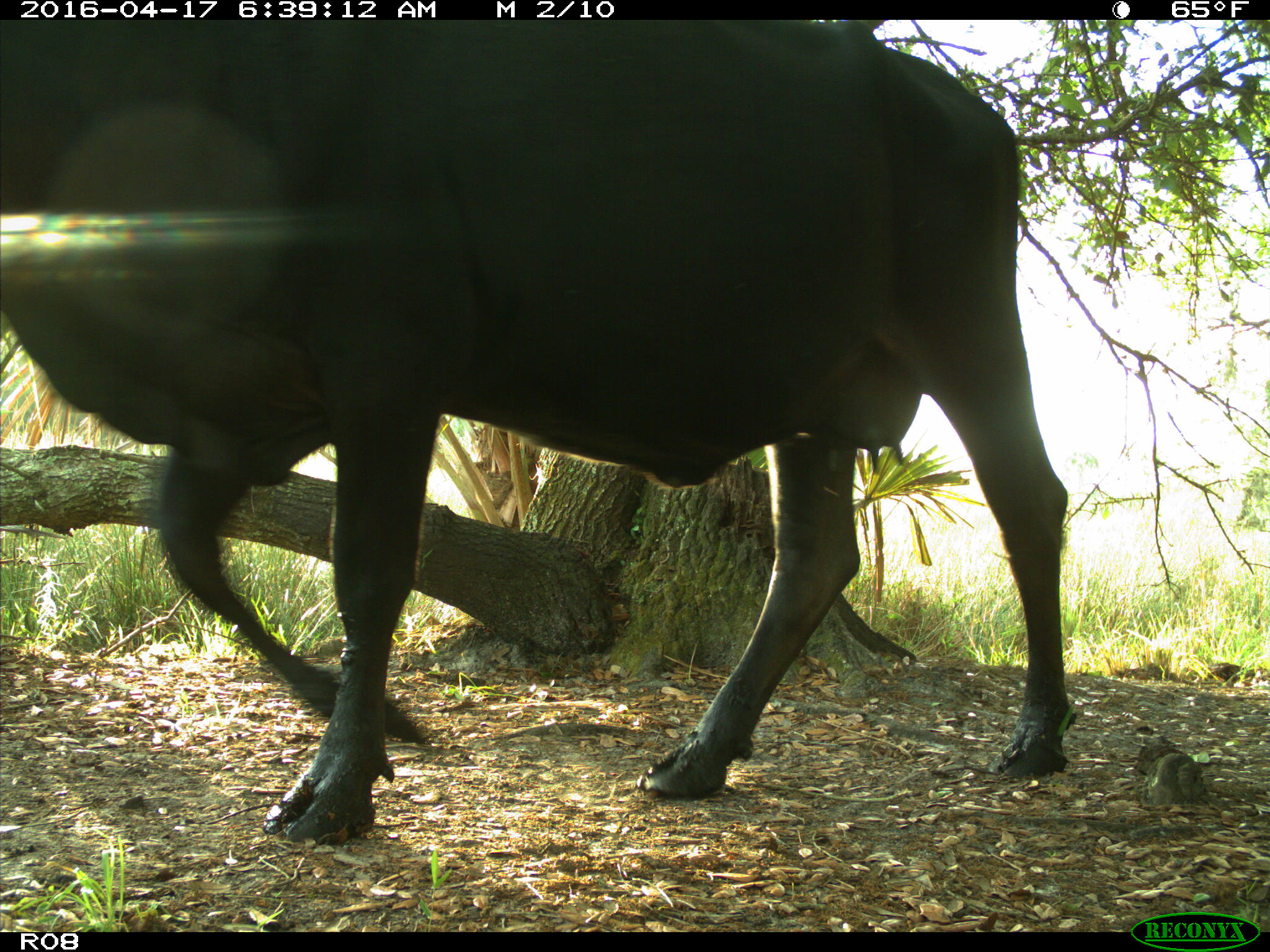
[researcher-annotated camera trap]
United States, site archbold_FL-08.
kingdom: Animalia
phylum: Chordata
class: Mammalia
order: Artiodactyla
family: Bovidae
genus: Bos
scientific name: Bos taurus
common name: domestic cow